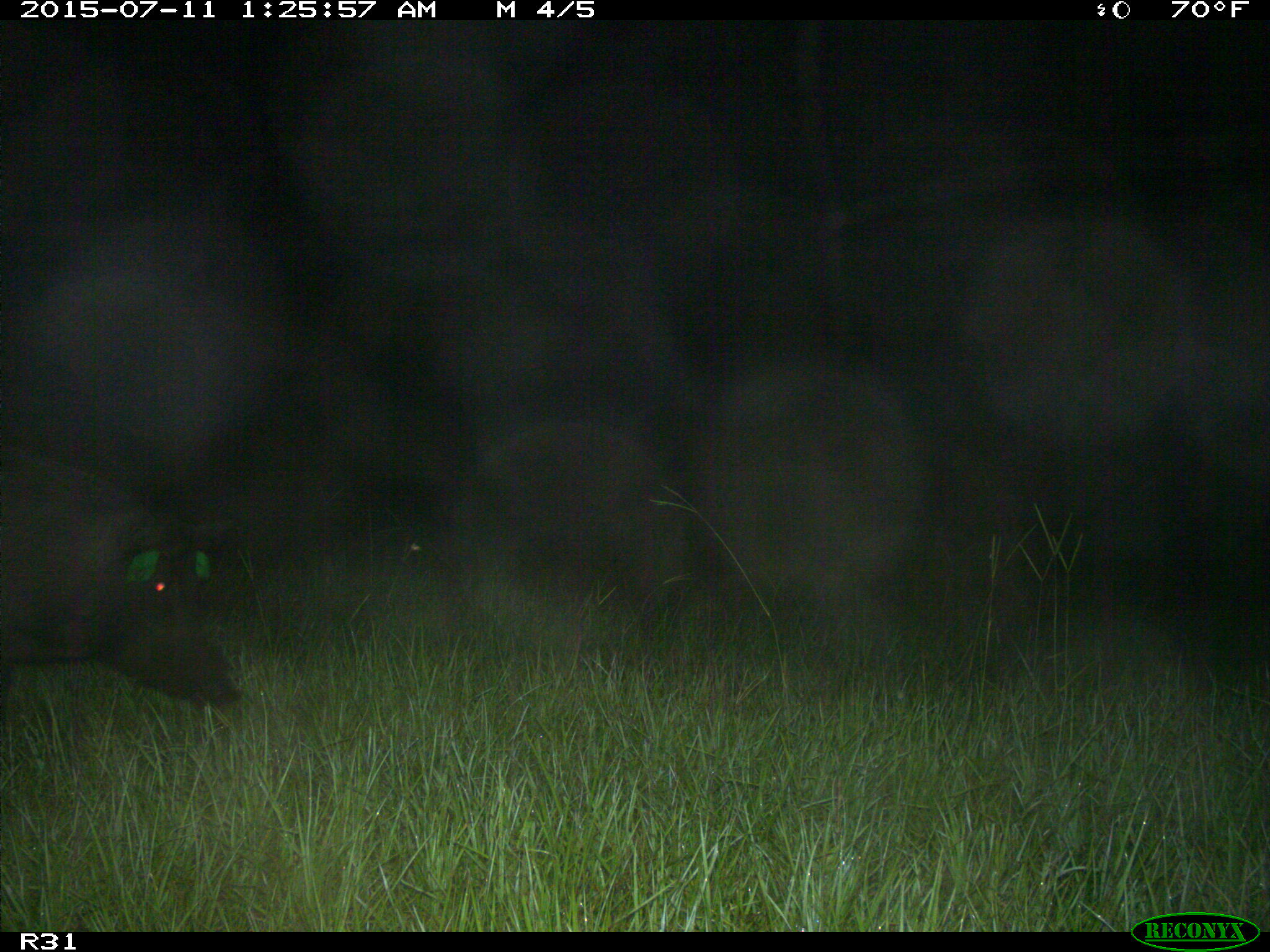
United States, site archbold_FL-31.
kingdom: Animalia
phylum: Chordata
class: Mammalia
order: Artiodactyla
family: Suidae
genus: Sus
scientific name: Sus scrofa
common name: wild boar